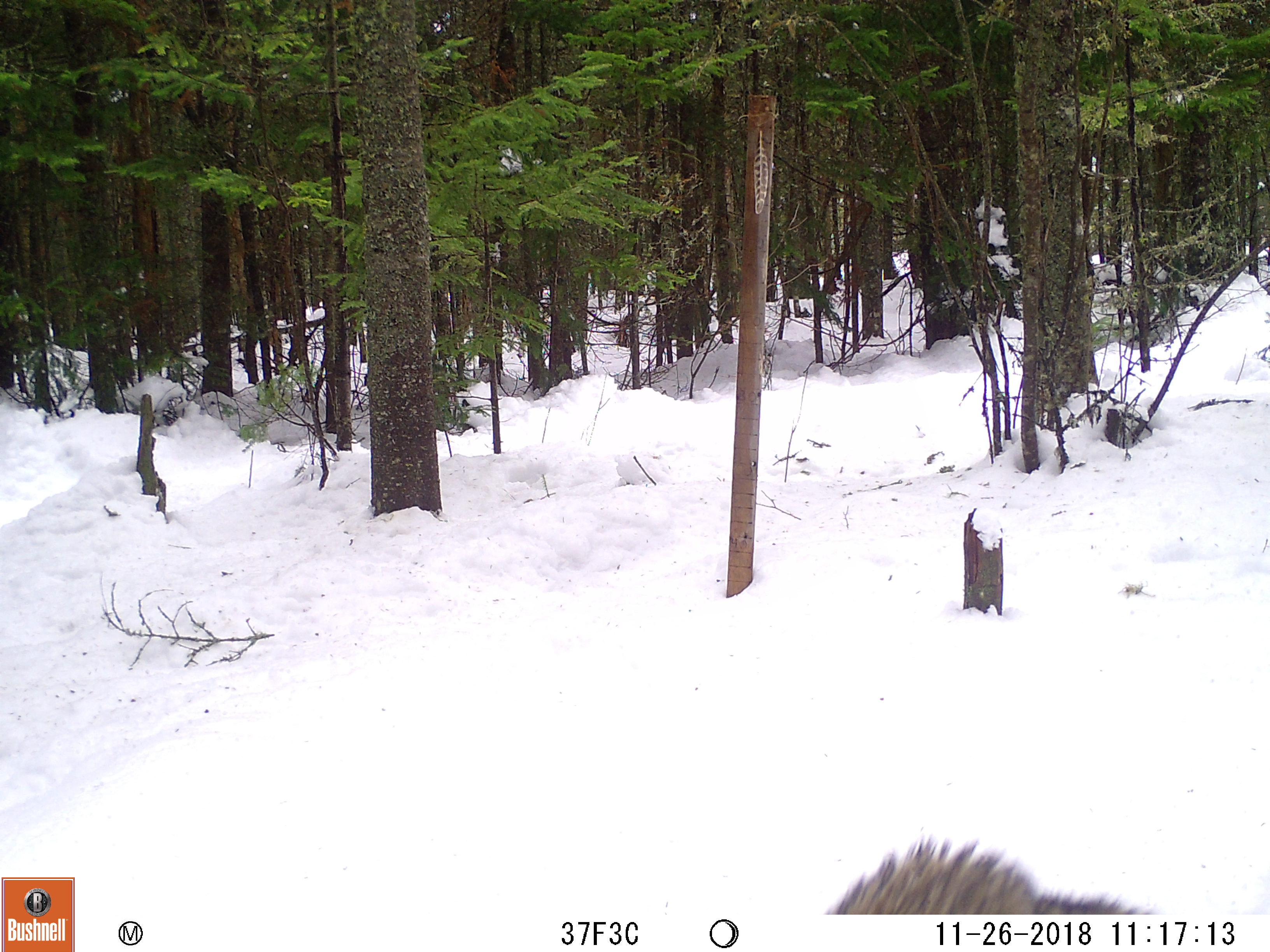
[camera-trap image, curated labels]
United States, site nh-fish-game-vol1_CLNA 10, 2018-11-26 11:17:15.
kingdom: Animalia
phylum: Chordata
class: Mammalia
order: Carnivora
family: Canidae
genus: Canis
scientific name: Canis latrans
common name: coyote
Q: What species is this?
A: Coyote (Canis latrans).